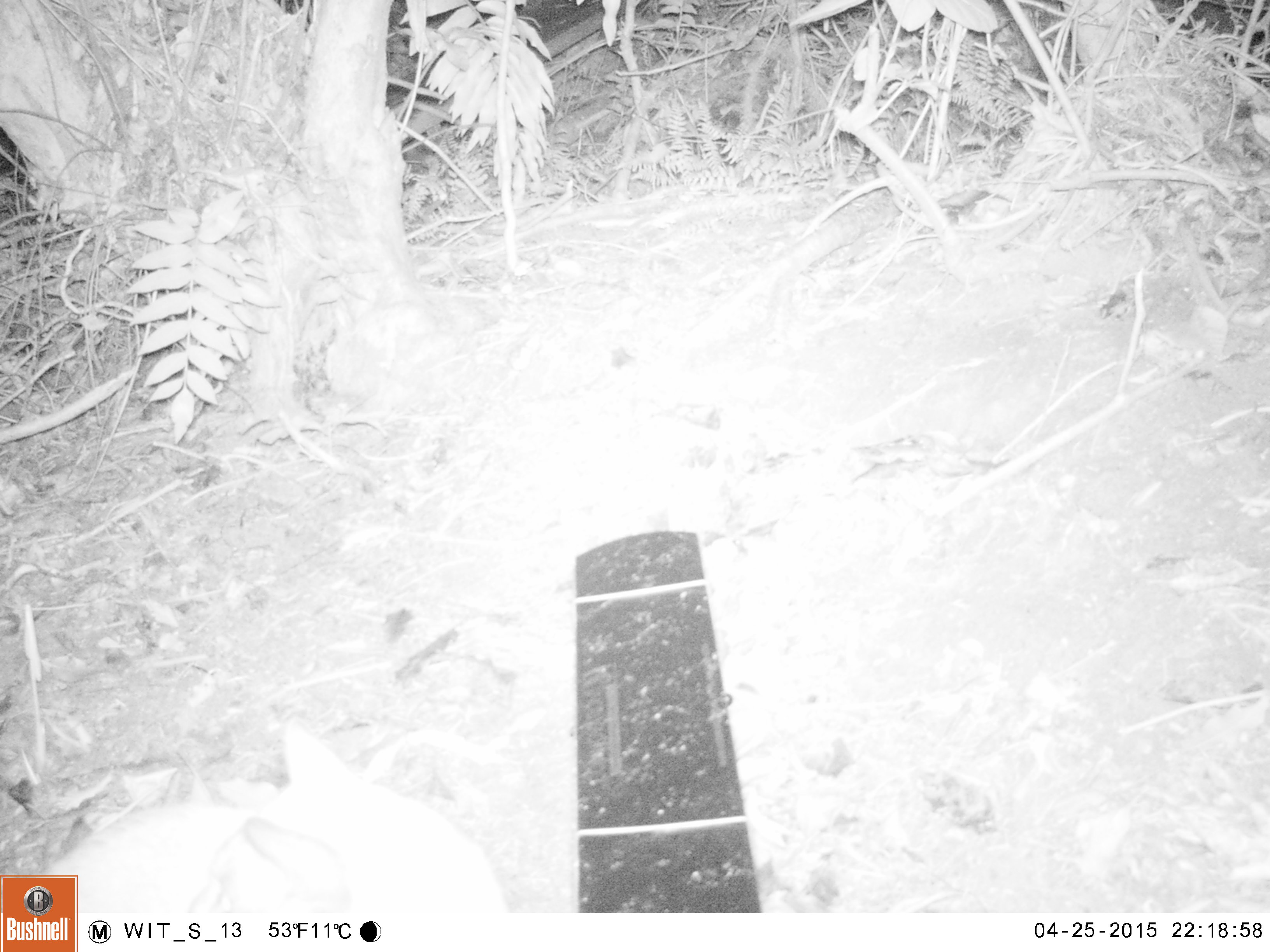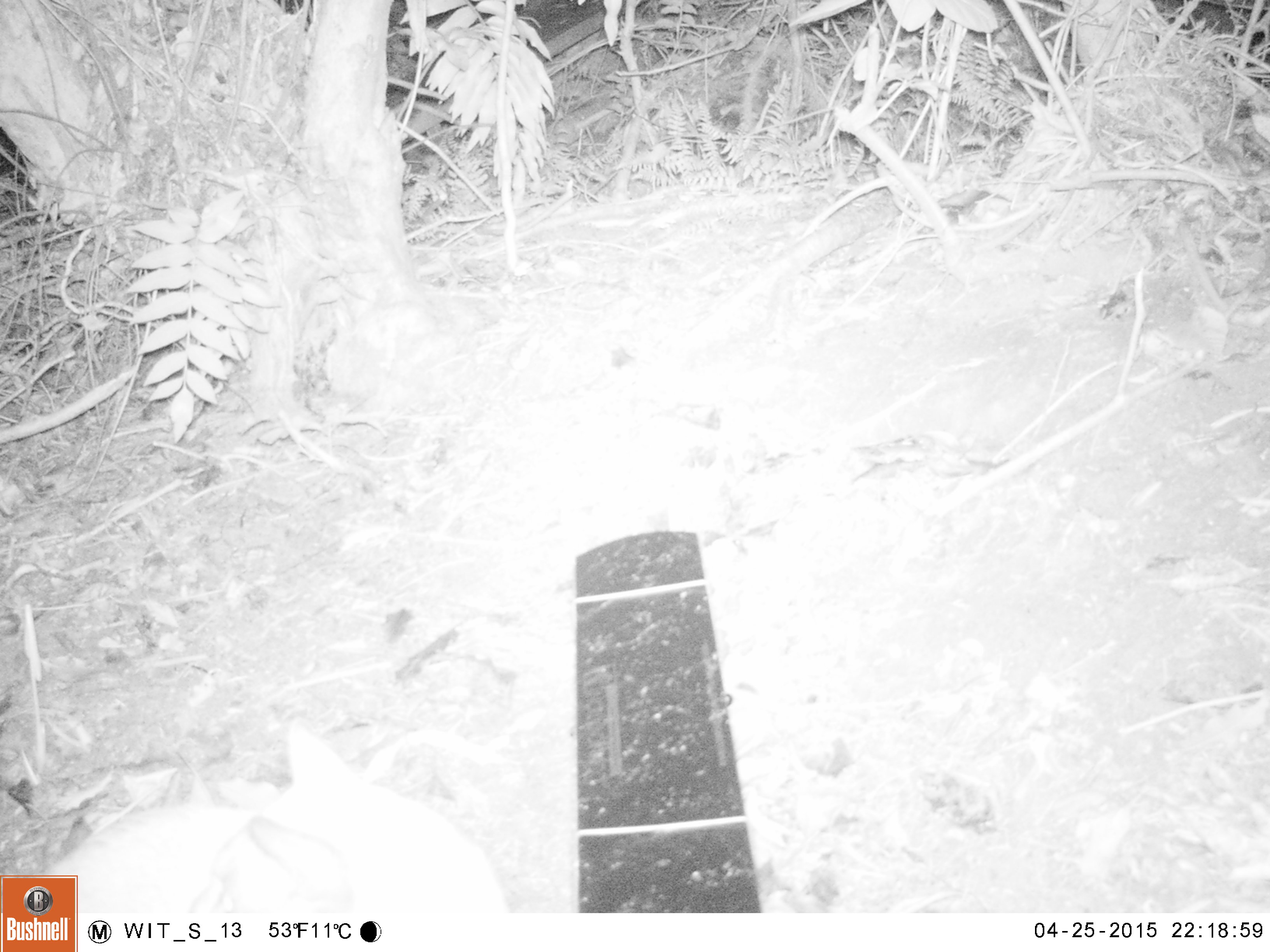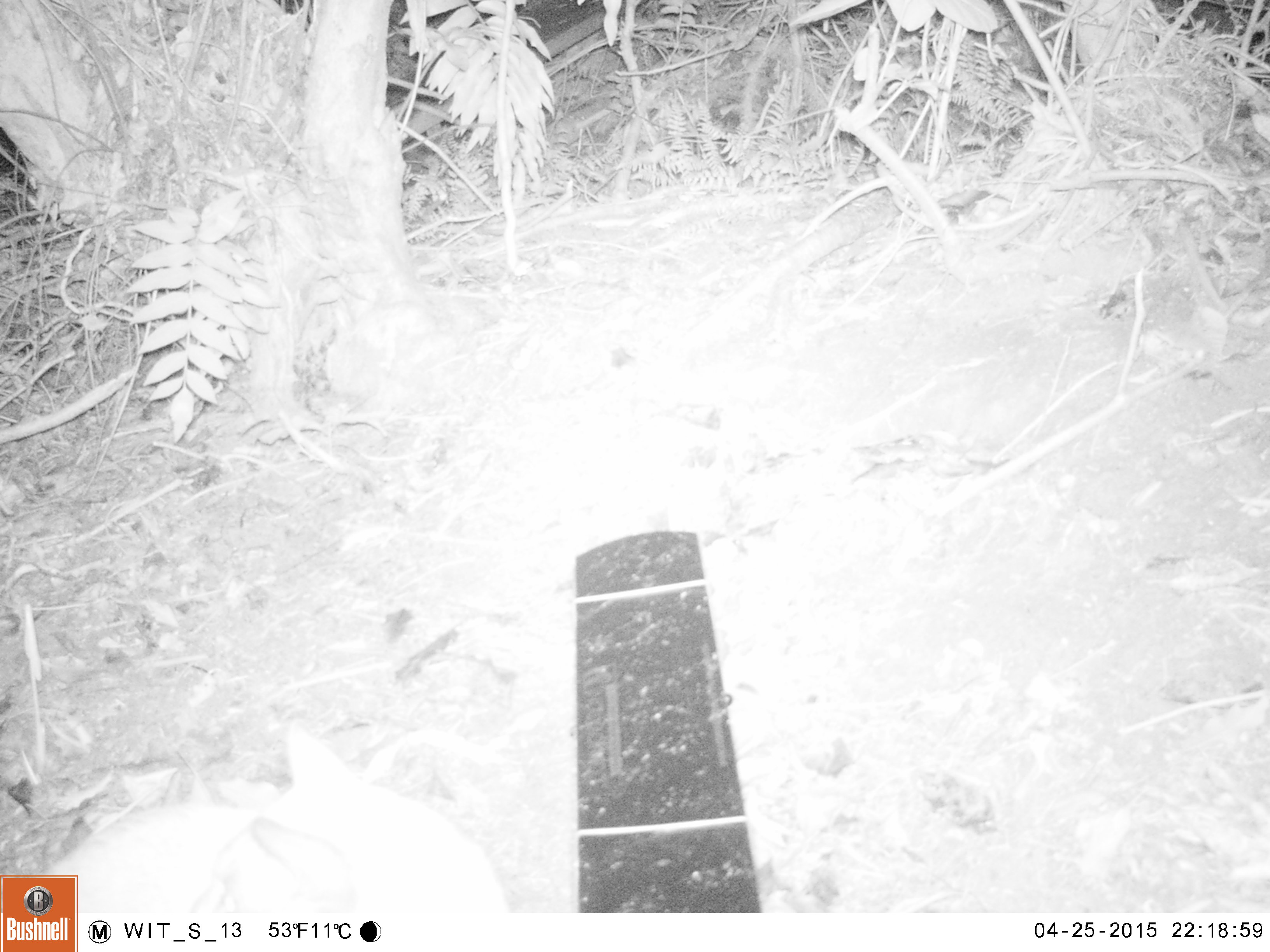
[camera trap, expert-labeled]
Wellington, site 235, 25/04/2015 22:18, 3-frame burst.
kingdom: Animalia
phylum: Chordata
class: Mammalia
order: Carnivora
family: Felidae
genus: Felis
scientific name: Felis catus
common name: cat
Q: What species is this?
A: Cat (Felis catus).